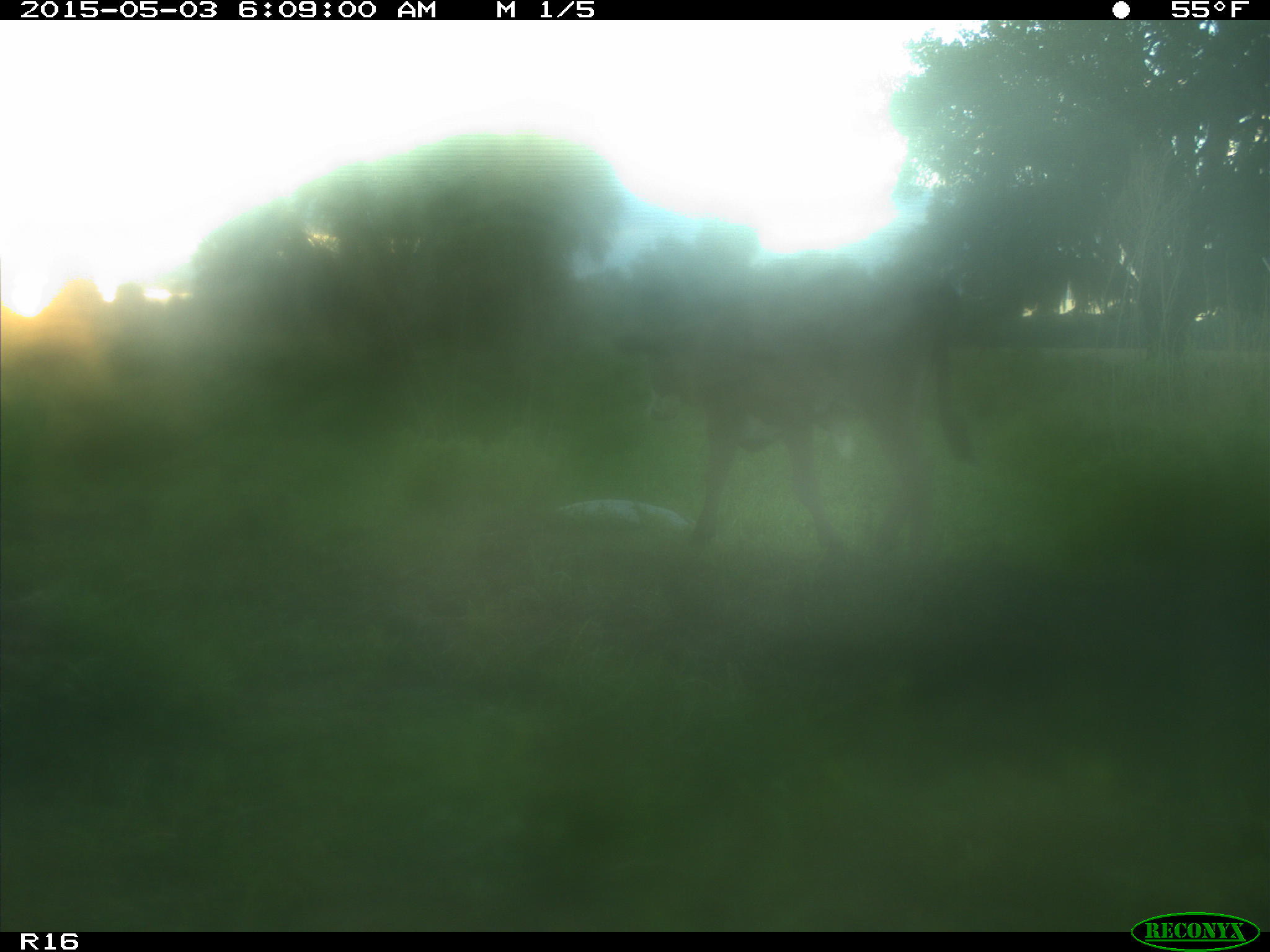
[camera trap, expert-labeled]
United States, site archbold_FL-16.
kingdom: Animalia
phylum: Chordata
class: Mammalia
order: Artiodactyla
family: Bovidae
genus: Bos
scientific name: Bos taurus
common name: domestic cow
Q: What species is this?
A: Bos taurus (domestic cow).